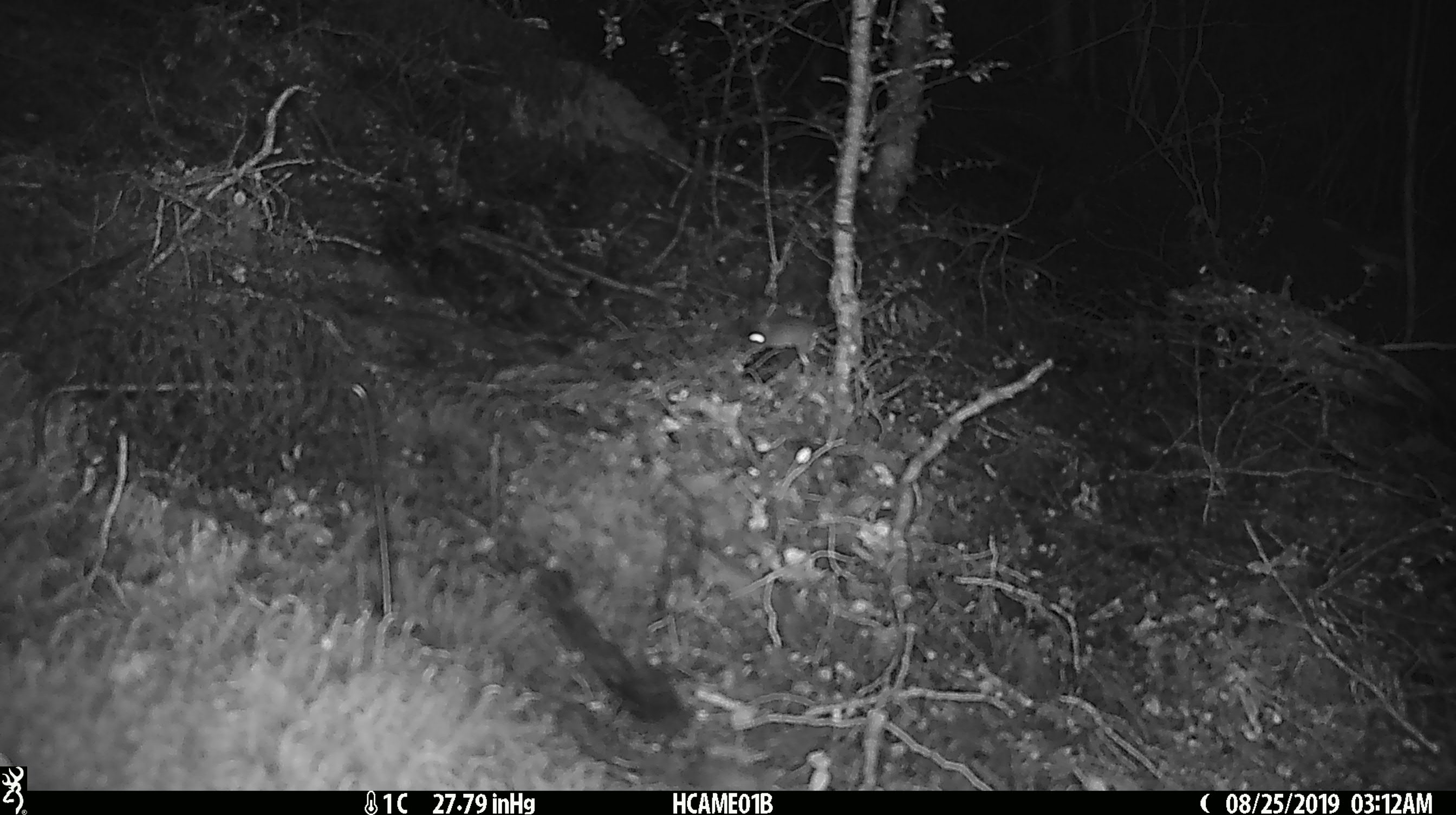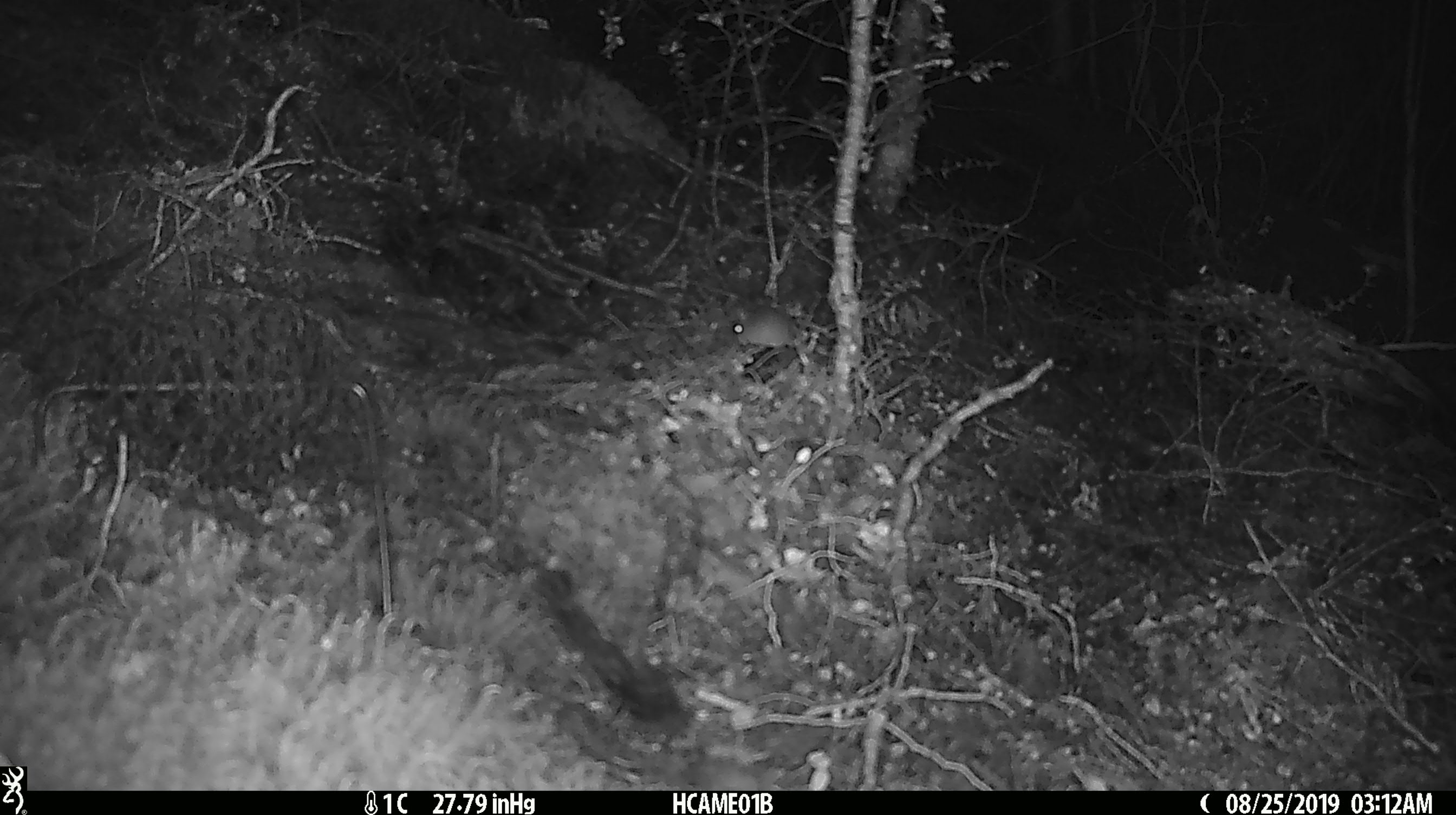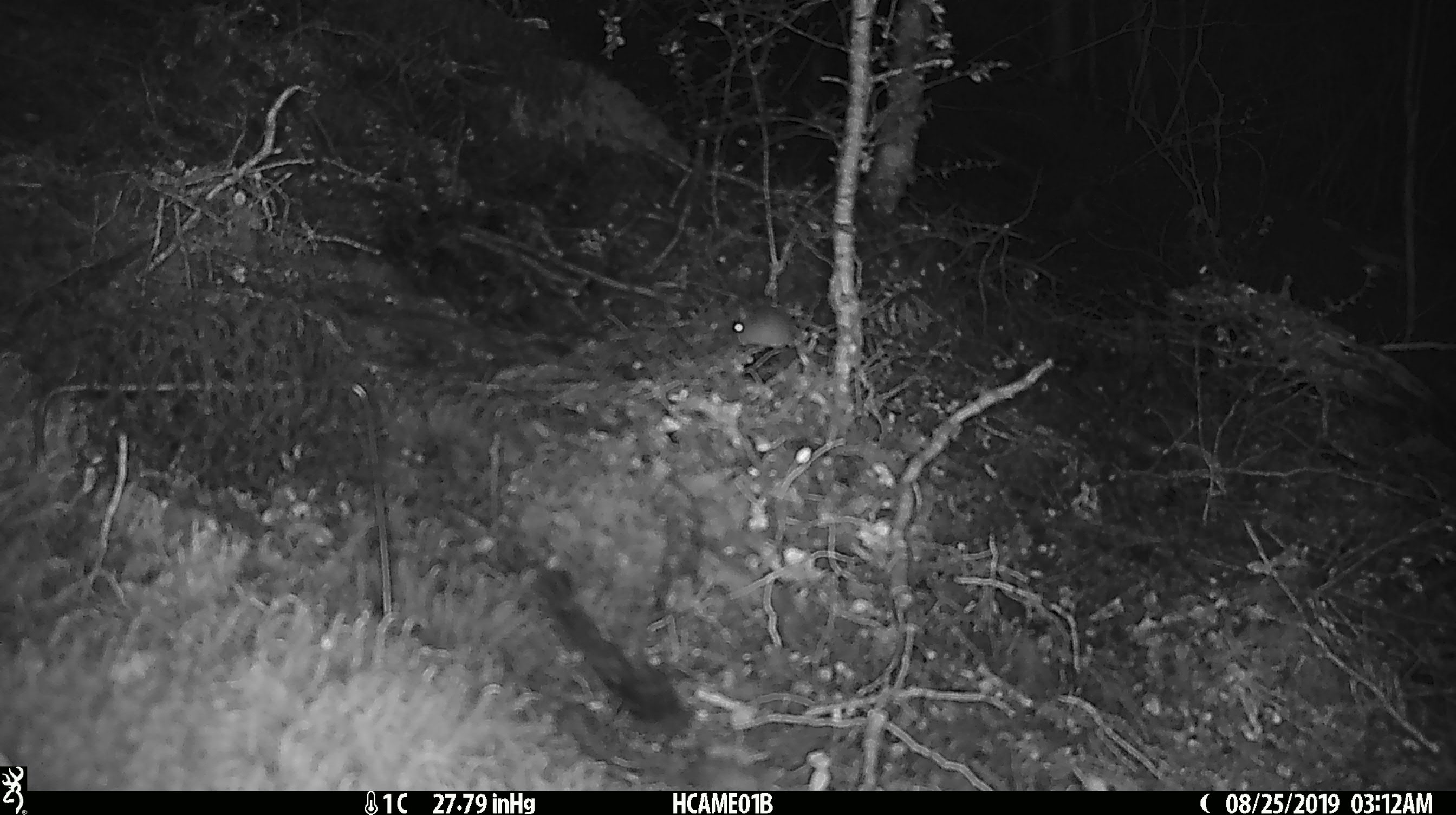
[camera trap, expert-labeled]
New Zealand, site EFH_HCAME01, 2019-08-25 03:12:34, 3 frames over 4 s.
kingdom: Animalia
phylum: Chordata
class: Mammalia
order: Rodentia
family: Muridae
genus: Mus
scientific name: Mus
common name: mouse